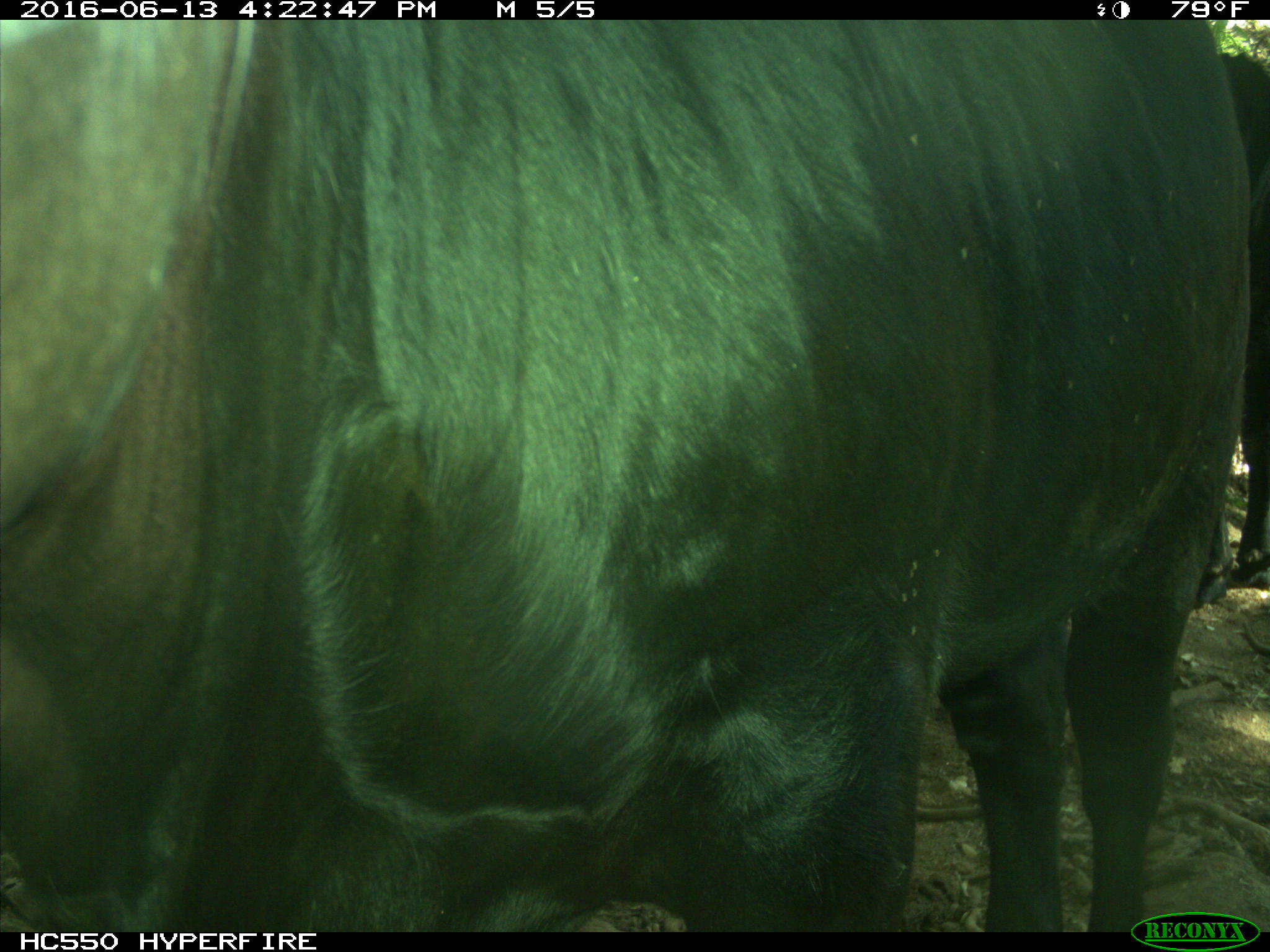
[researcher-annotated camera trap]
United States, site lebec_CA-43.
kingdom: Animalia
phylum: Chordata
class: Mammalia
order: Artiodactyla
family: Bovidae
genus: Bos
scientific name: Bos taurus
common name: domestic cow